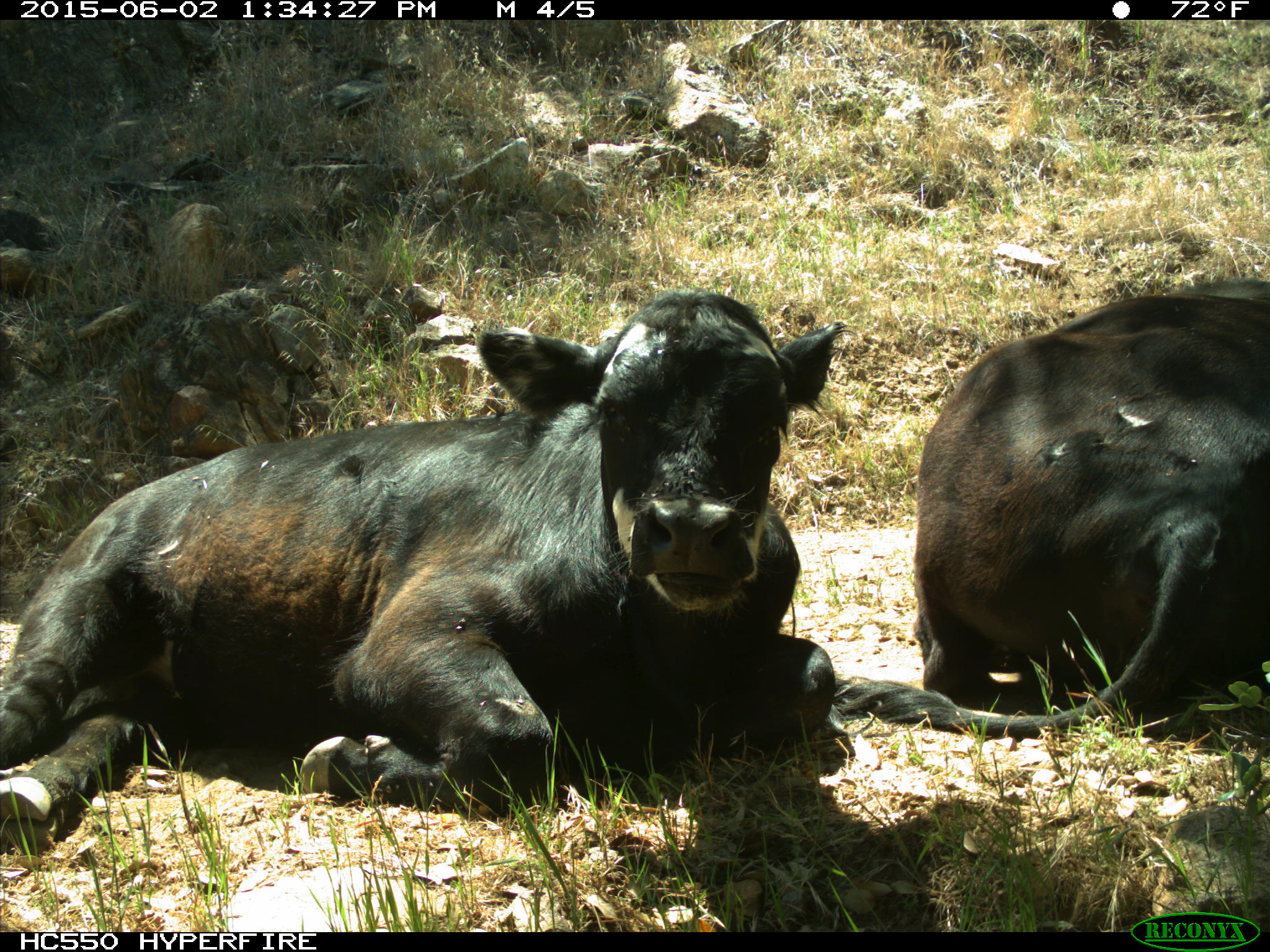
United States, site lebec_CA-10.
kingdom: Animalia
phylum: Chordata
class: Mammalia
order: Artiodactyla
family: Bovidae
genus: Bos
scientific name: Bos taurus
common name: domestic cow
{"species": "Bos taurus (domestic cow)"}